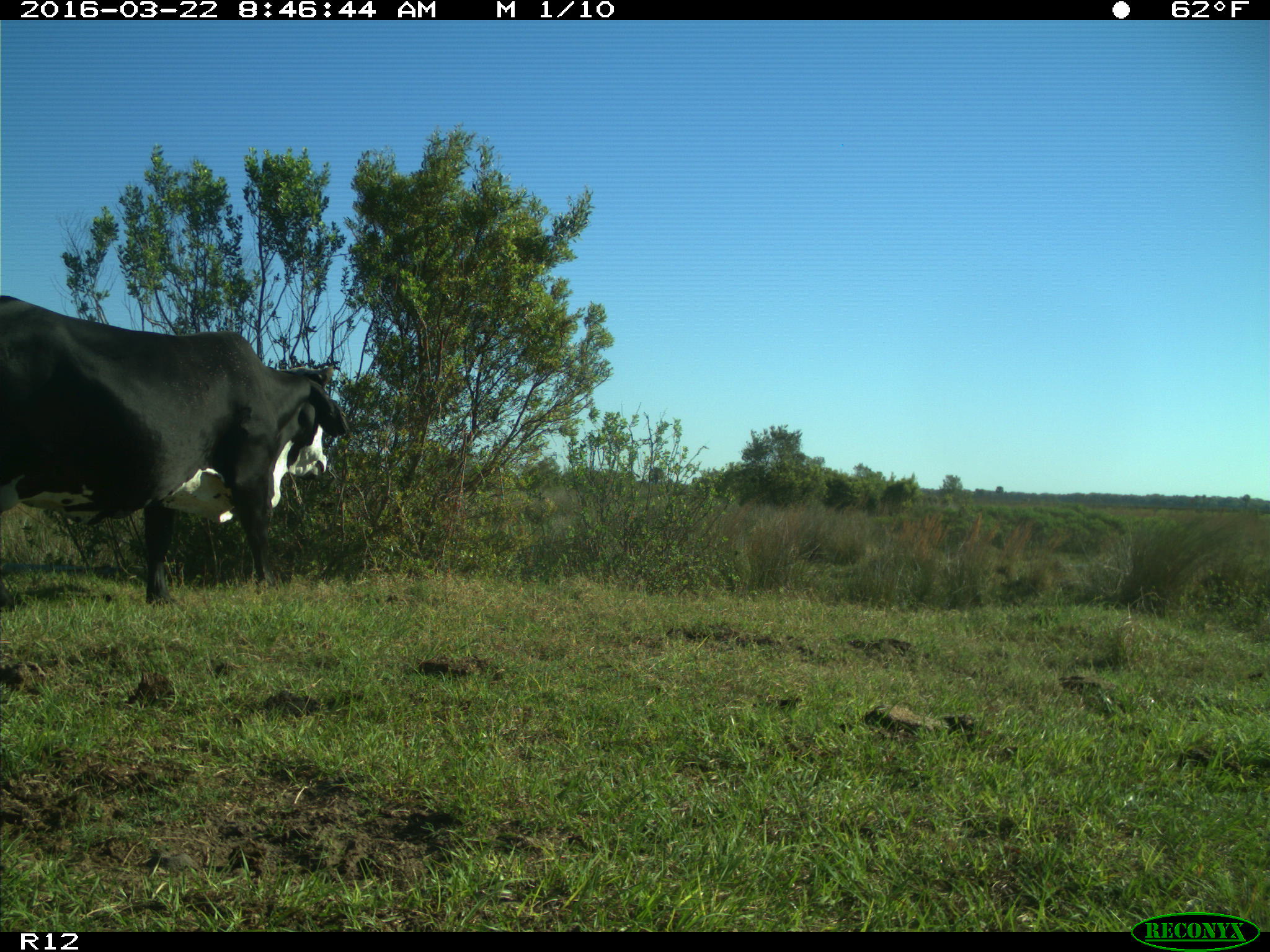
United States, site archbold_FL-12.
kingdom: Animalia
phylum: Chordata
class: Mammalia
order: Artiodactyla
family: Bovidae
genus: Bos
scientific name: Bos taurus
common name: domestic cow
Bos taurus (domestic cow).